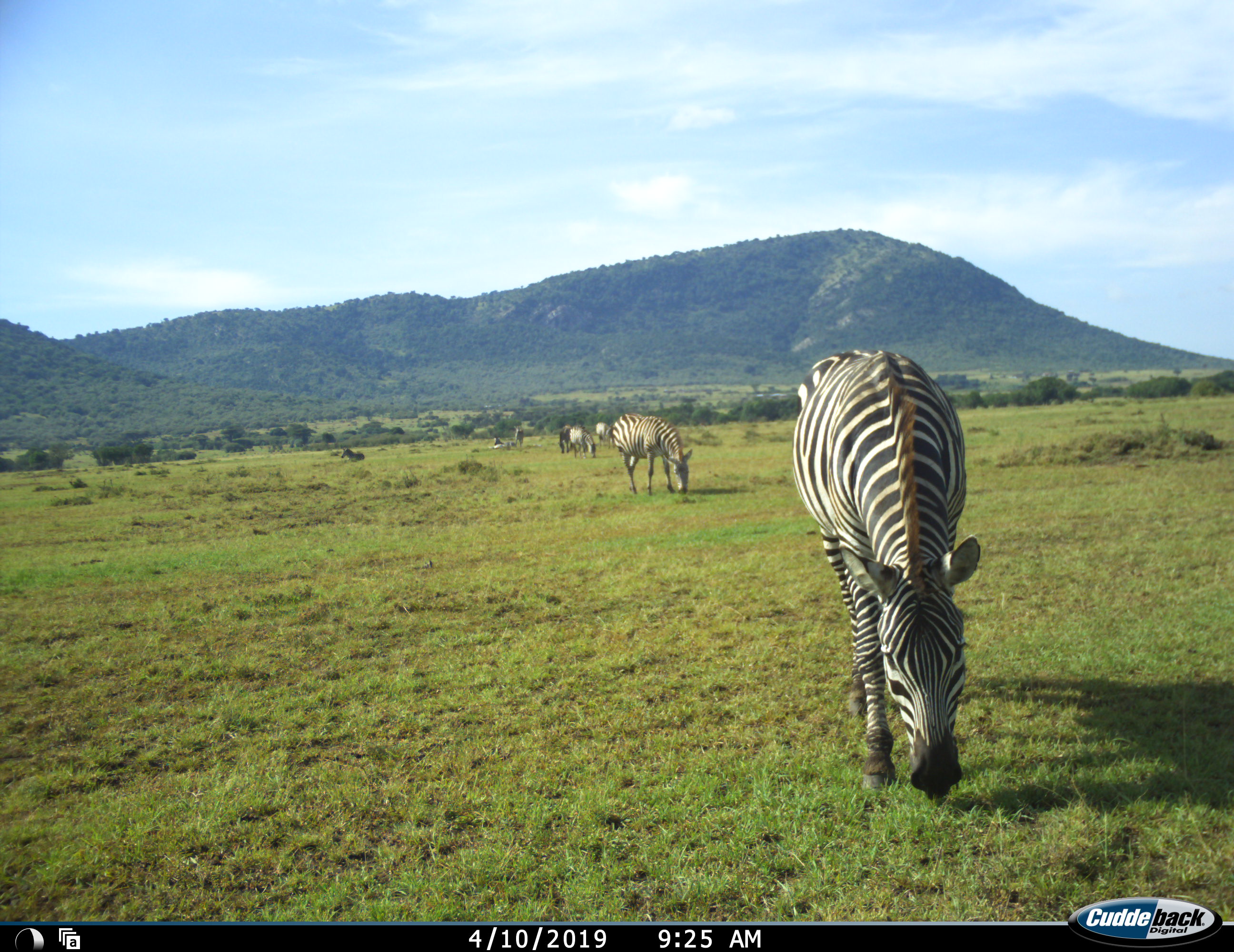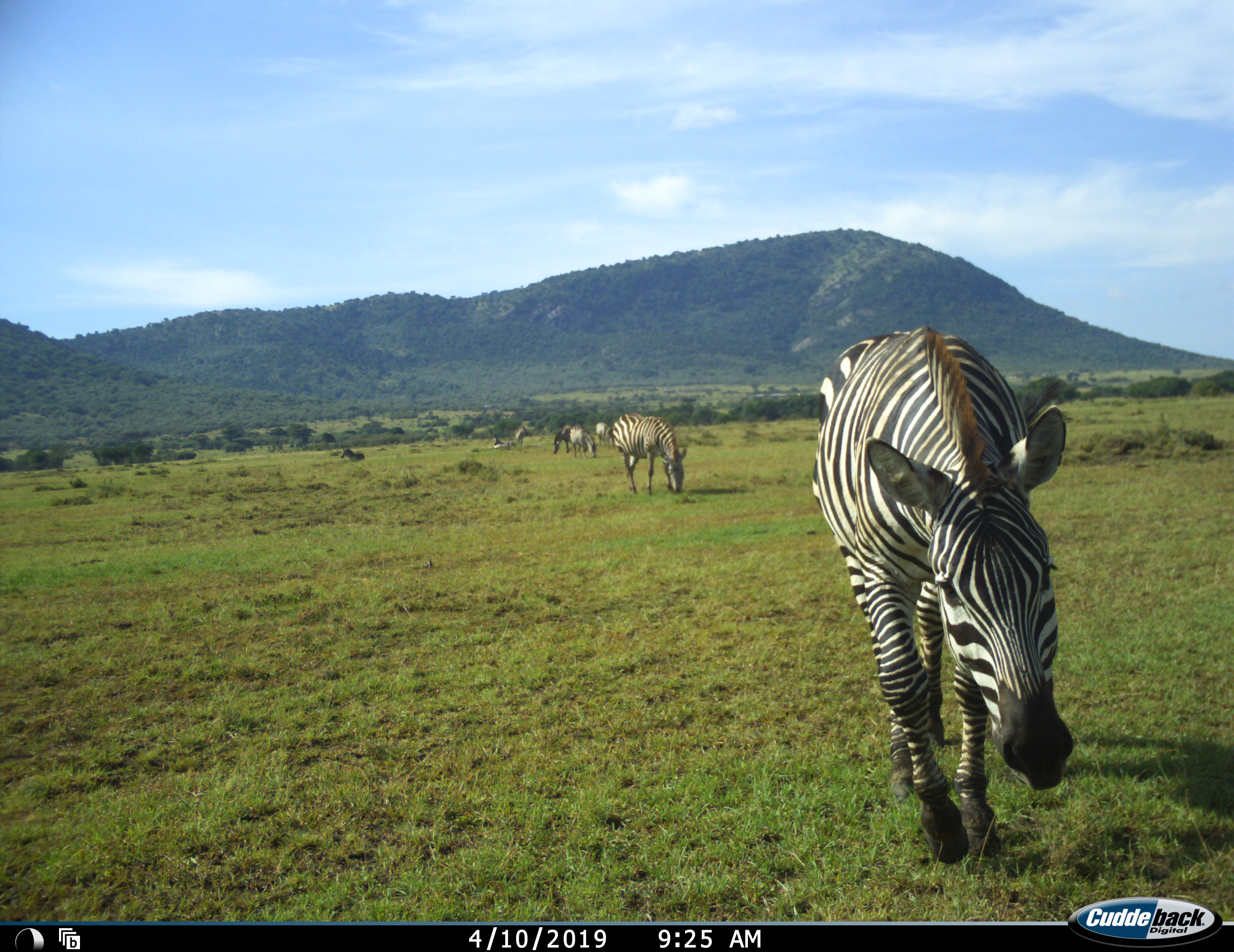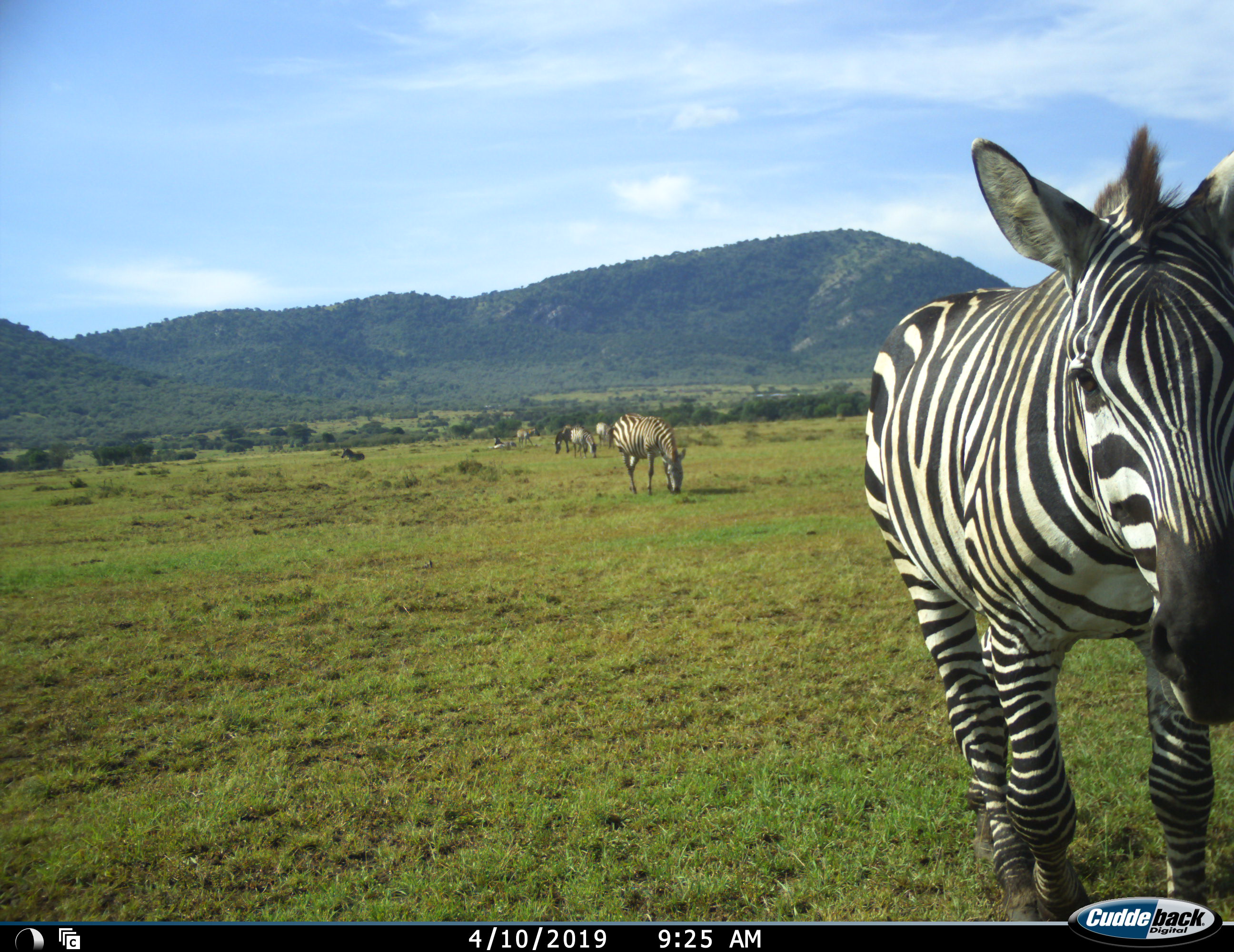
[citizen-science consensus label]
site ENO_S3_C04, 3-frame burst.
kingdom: Animalia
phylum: Chordata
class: Mammalia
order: Perissodactyla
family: Equidae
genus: Equus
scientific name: Equus quagga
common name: plains zebra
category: zebraplains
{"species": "zebraplains (plains zebra) (Equus quagga)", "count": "8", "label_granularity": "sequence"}